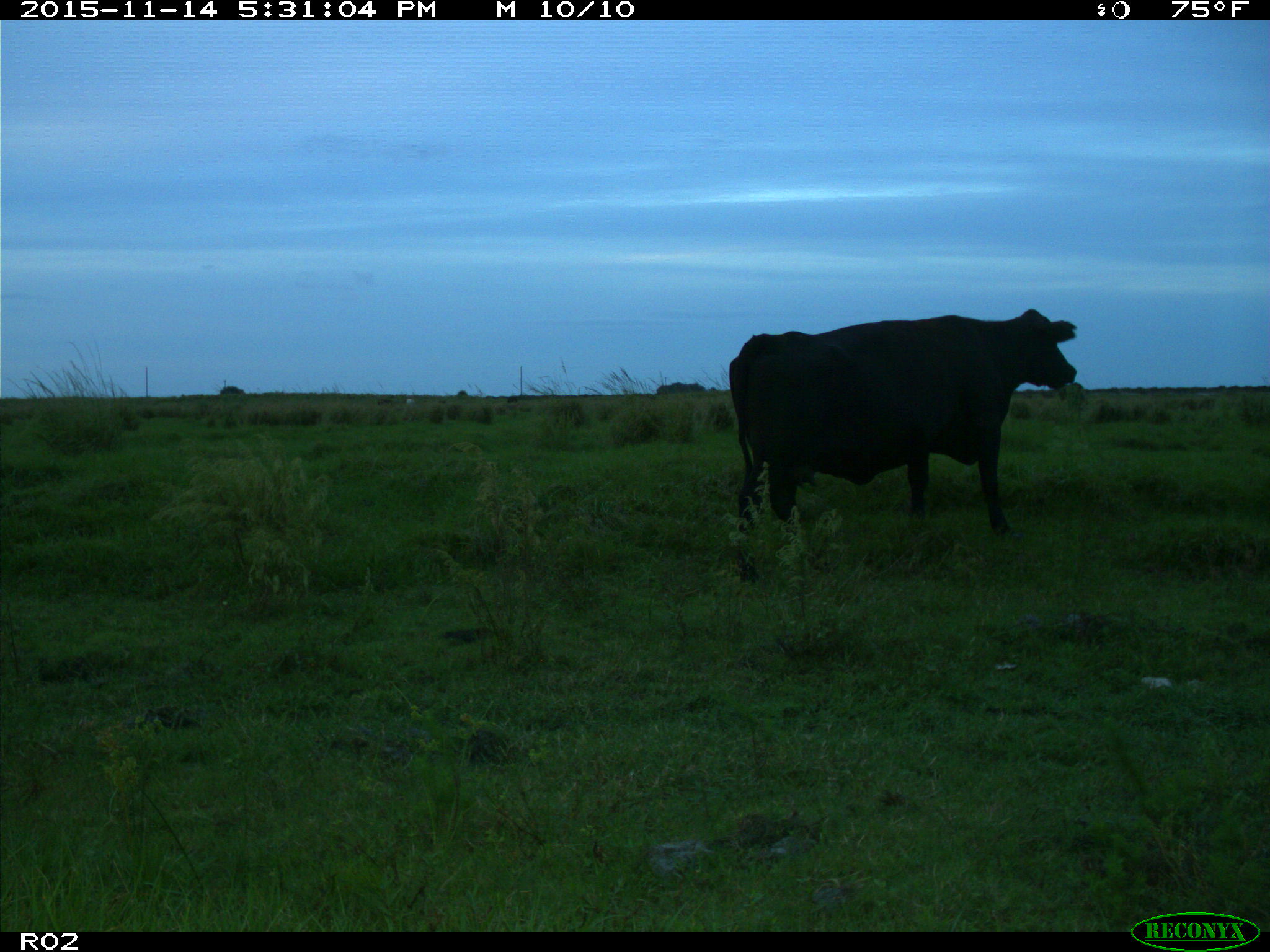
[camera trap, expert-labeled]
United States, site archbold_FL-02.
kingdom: Animalia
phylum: Chordata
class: Mammalia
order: Artiodactyla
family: Bovidae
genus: Bos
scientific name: Bos taurus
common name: domestic cow